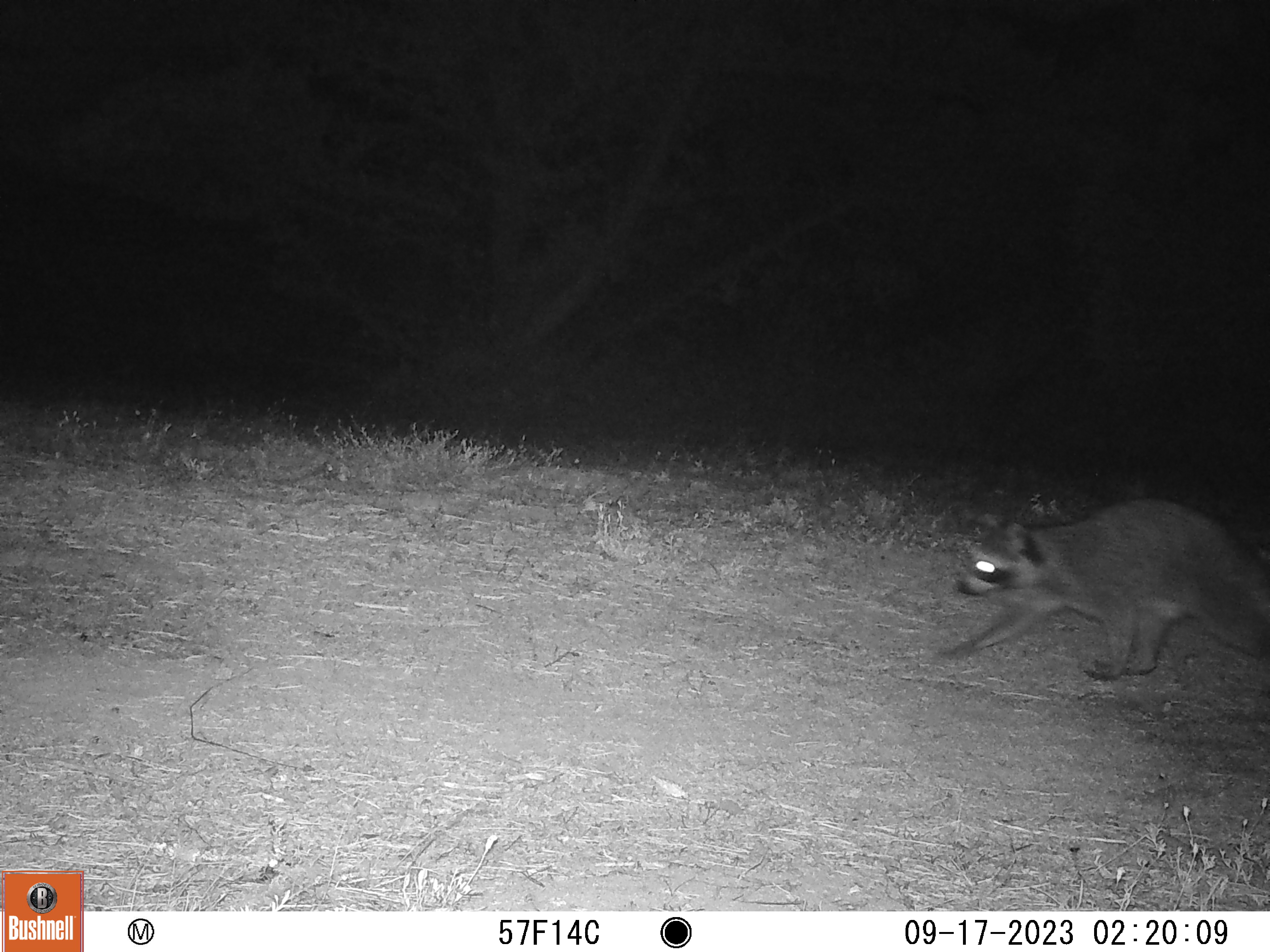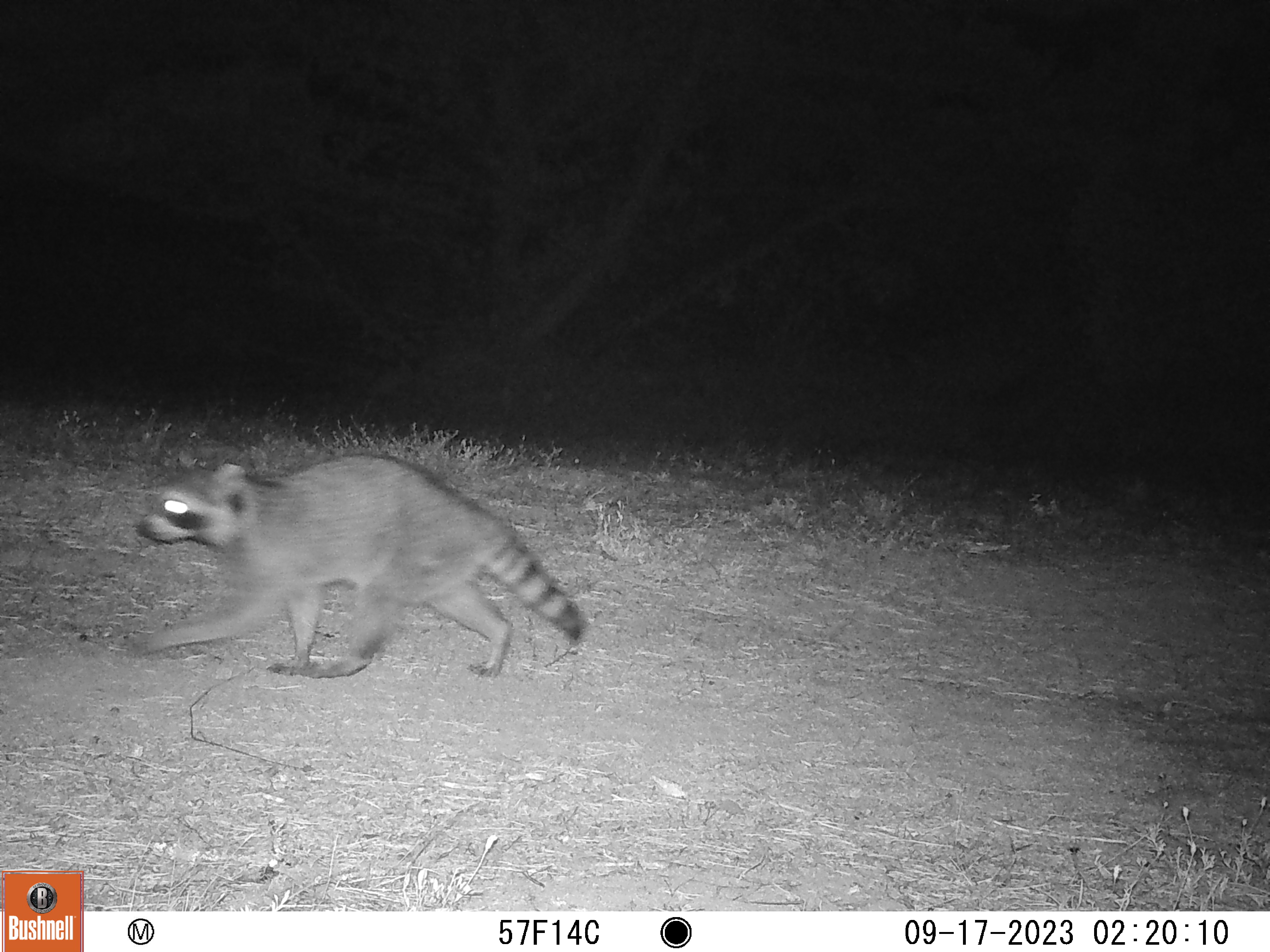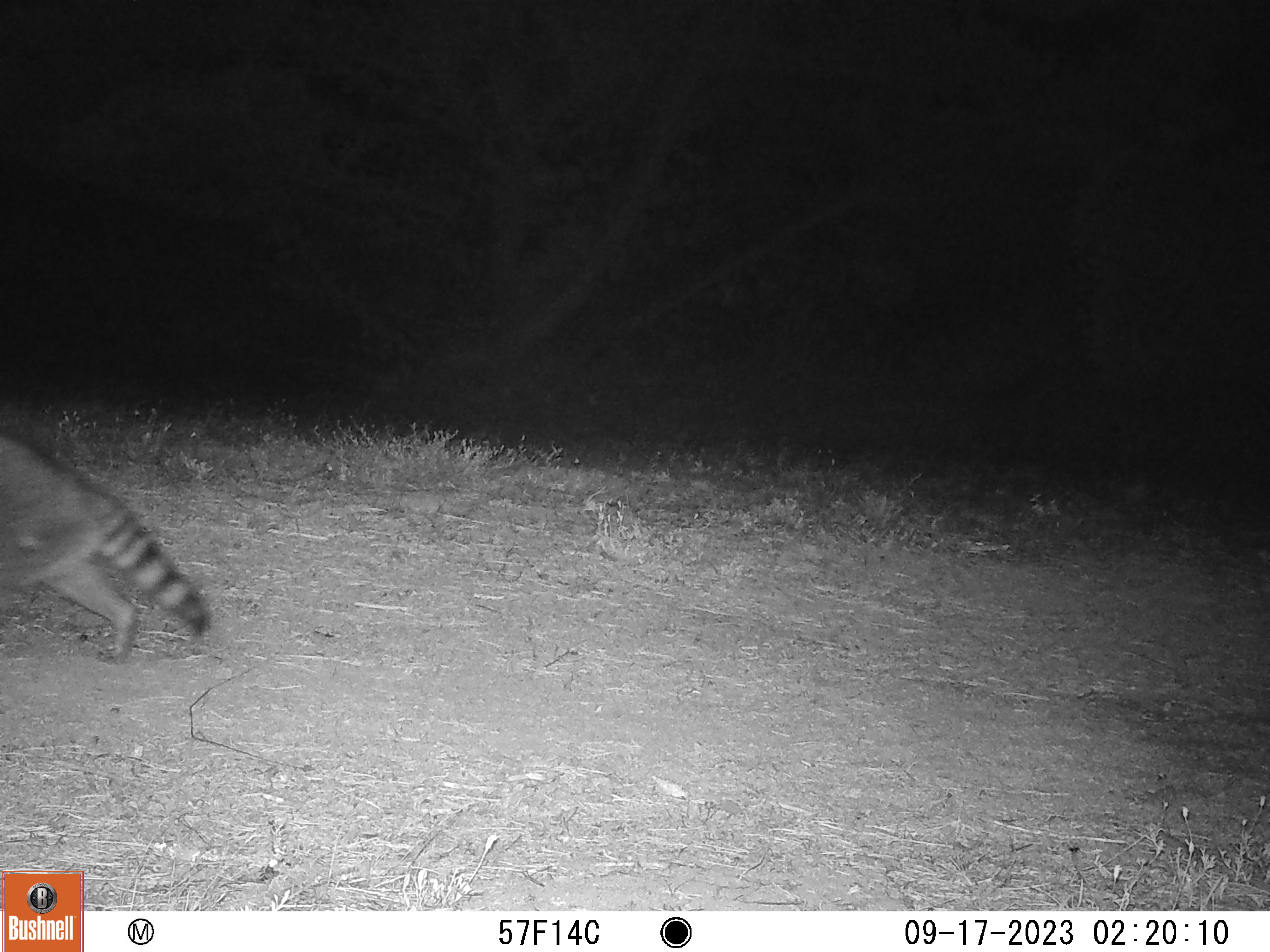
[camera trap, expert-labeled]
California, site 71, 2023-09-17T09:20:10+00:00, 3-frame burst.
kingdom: Animalia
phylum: Chordata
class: Mammalia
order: Carnivora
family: Procyonidae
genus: Procyon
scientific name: Procyon lotor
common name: raccoon